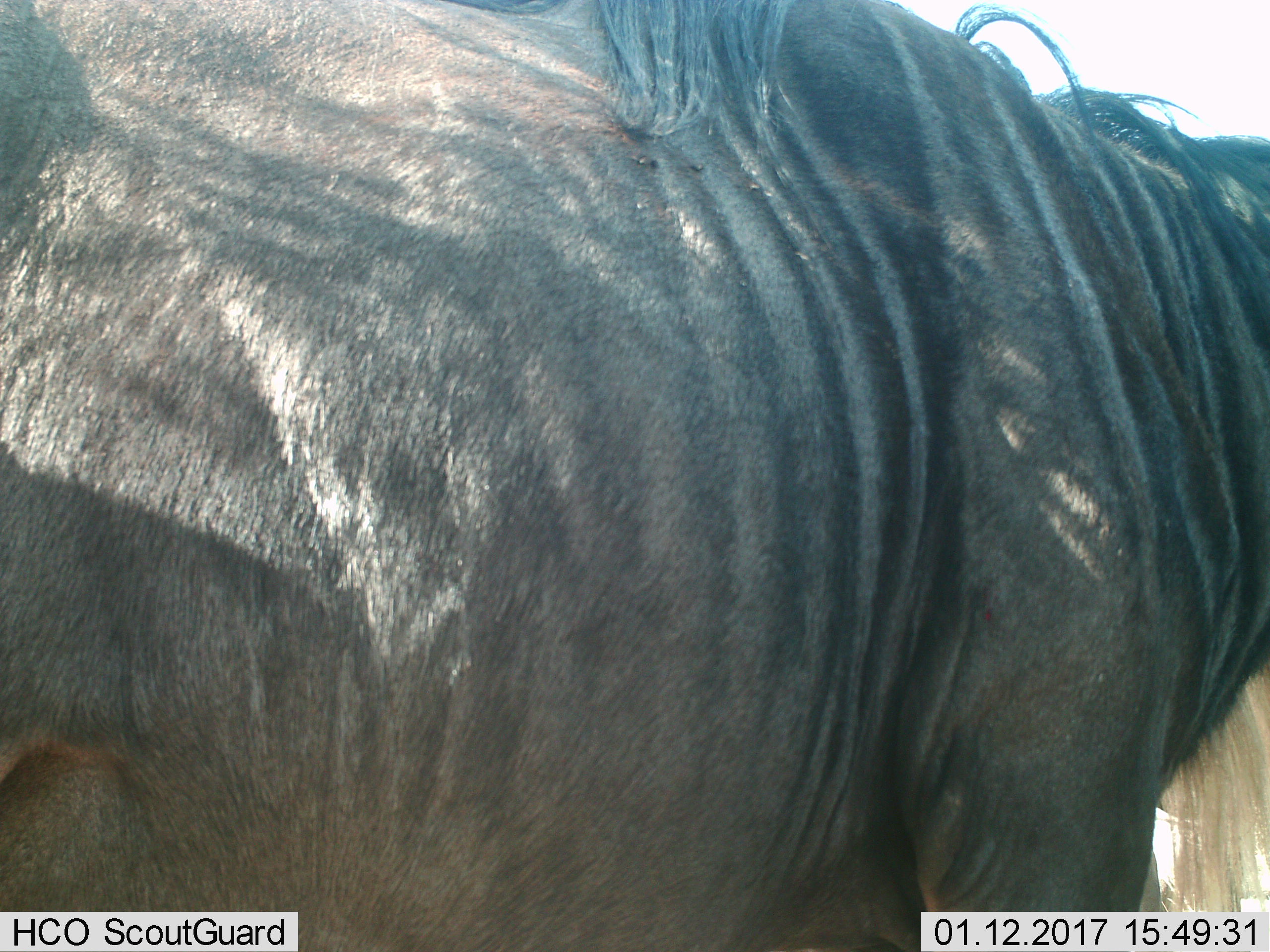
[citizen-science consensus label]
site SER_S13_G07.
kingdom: Animalia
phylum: Chordata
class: Mammalia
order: Artiodactyla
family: Bovidae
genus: Connochaetes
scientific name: Connochaetes taurinus taurinus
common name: blue wildebeest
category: wildebeestblue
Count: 1.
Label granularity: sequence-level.